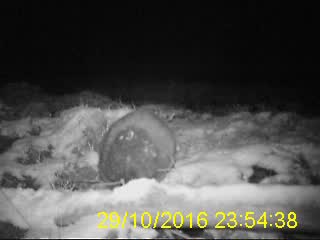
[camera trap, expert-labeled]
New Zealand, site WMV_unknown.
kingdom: Animalia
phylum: Chordata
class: Mammalia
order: Diprotodontia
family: Phalangeridae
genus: Trichosurus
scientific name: Trichosurus vulpecula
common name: common brushtail possum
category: possum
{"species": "possum (common brushtail possum) (Trichosurus vulpecula)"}